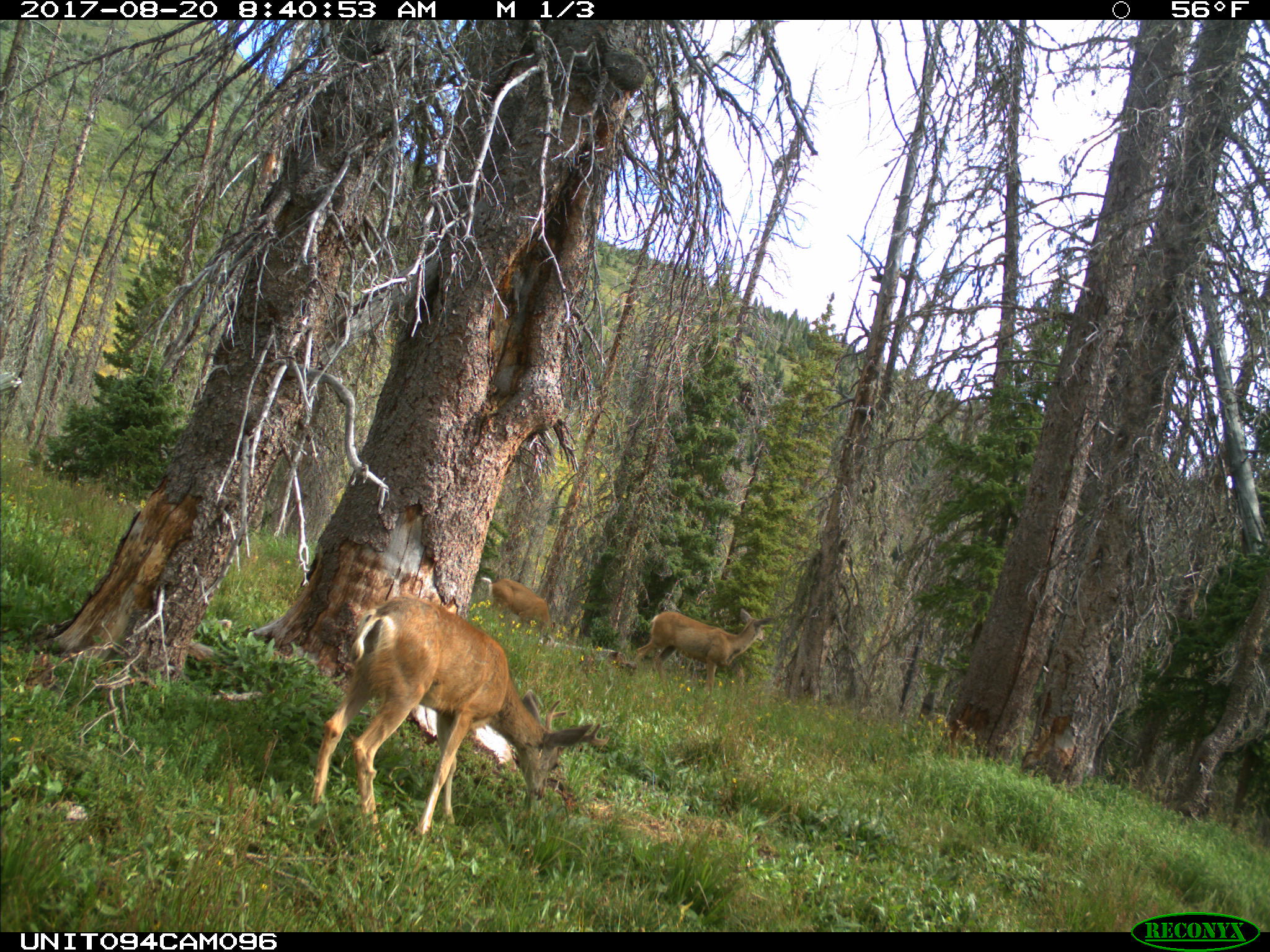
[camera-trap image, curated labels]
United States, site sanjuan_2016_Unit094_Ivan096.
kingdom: Animalia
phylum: Chordata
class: Mammalia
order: Artiodactyla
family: Cervidae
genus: Odocoileus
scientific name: Odocoileus hemionus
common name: mule deer